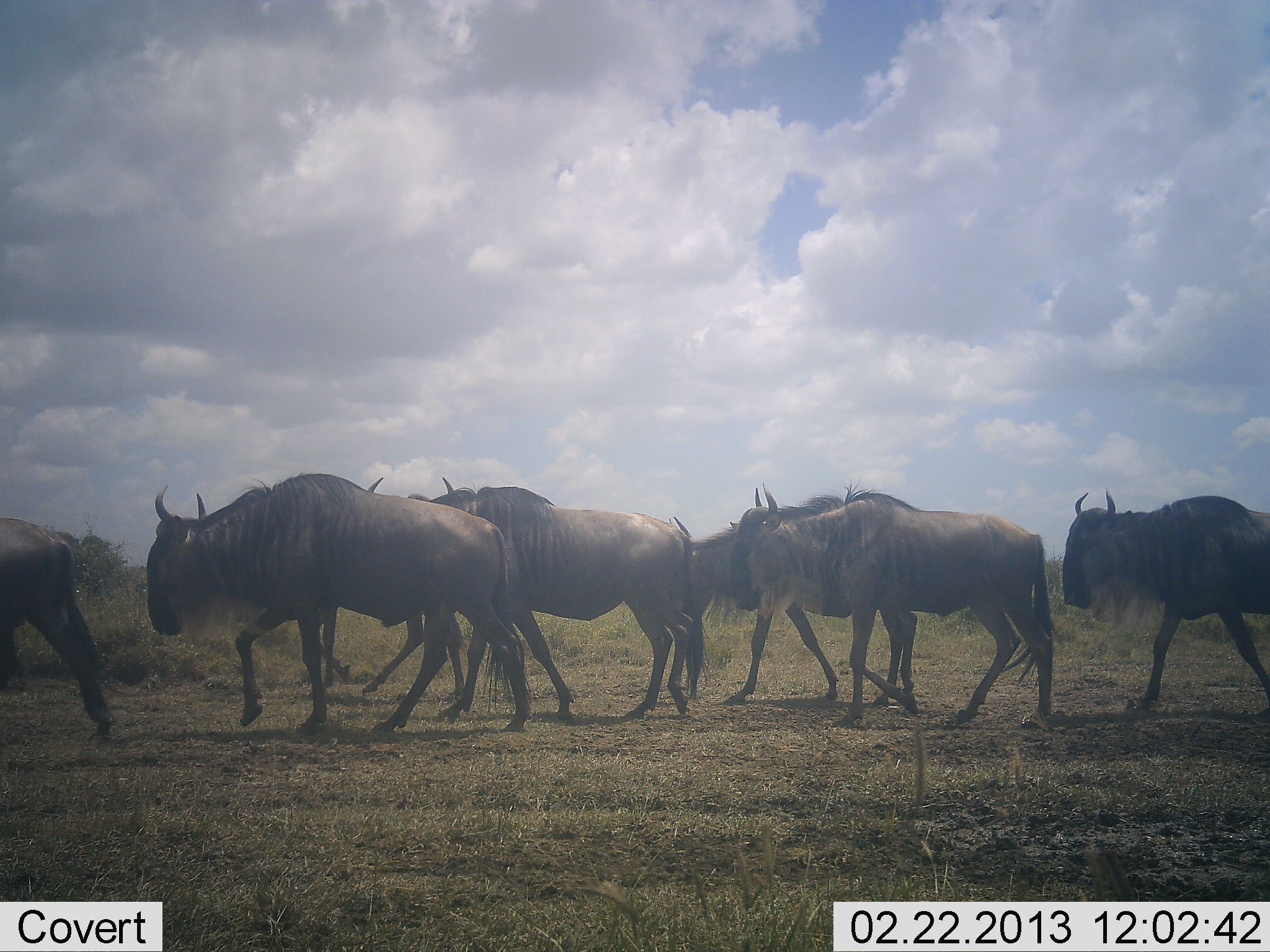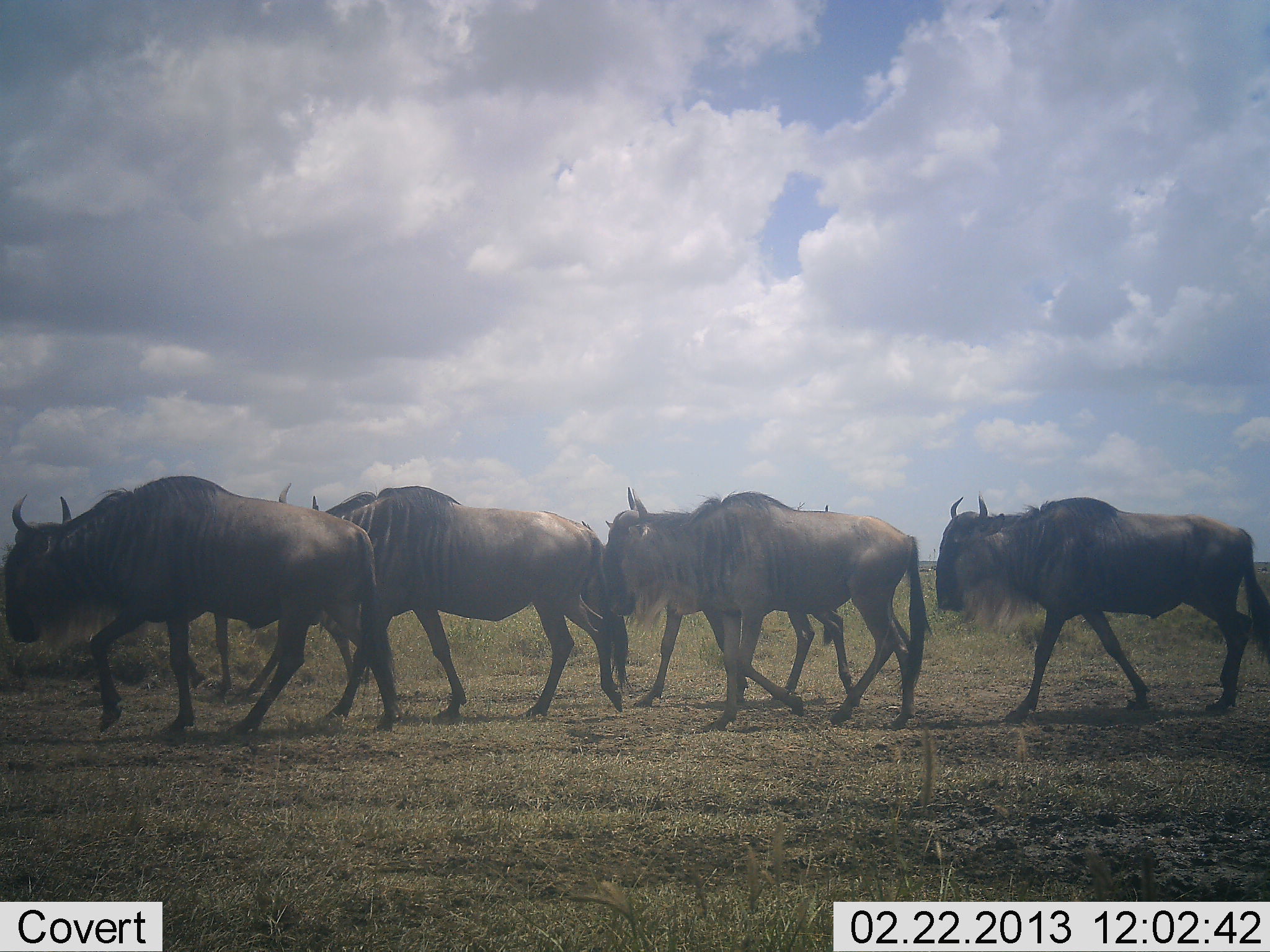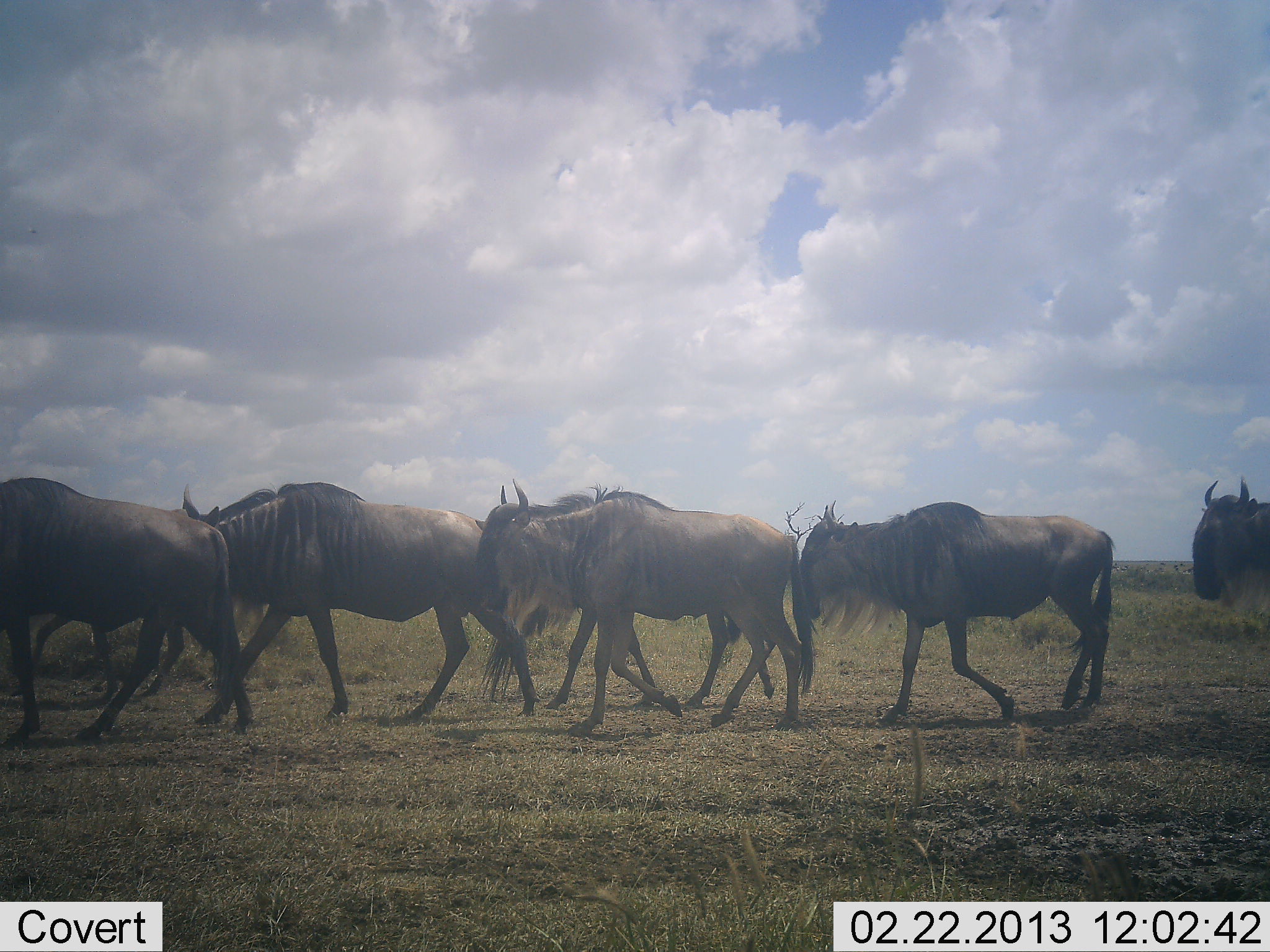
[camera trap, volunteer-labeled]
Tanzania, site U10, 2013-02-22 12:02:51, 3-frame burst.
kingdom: Animalia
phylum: Chordata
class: Mammalia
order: Artiodactyla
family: Bovidae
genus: Connochaetes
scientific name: Connochaetes taurinus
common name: blue wildebeest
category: wildebeest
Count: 7.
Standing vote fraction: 0%.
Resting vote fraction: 0%.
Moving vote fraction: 100%.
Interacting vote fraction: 0%.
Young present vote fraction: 0%.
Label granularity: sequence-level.